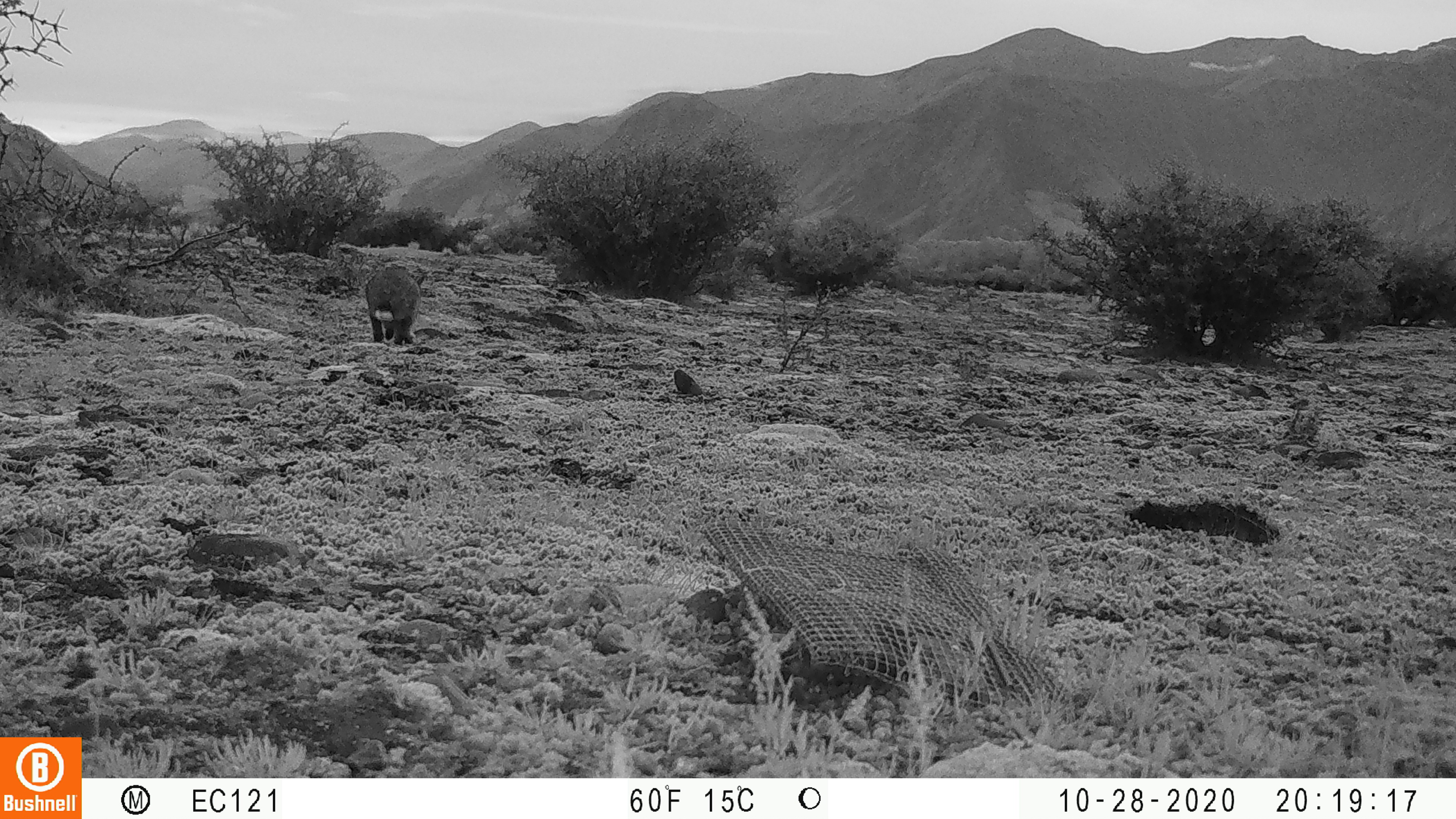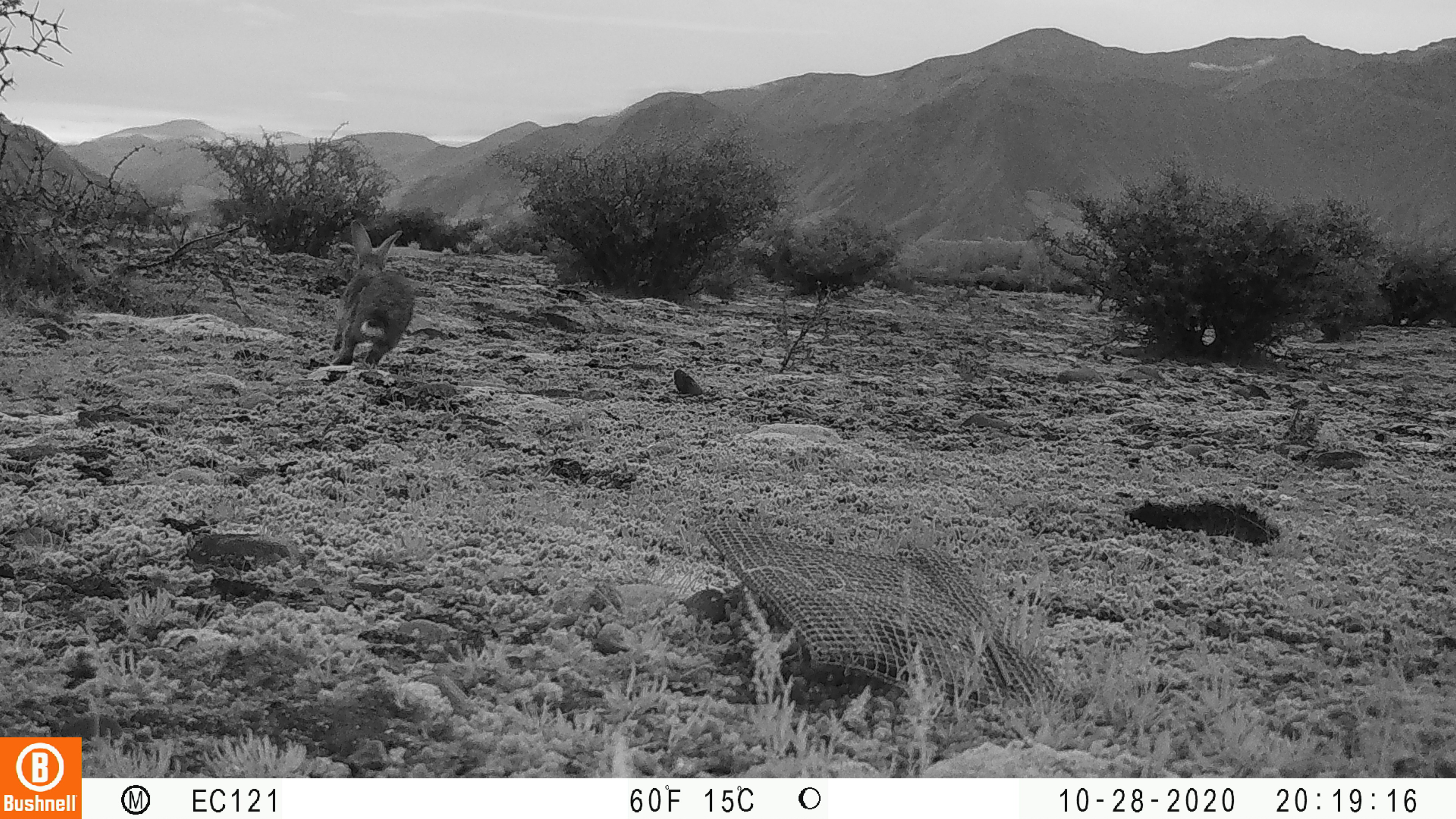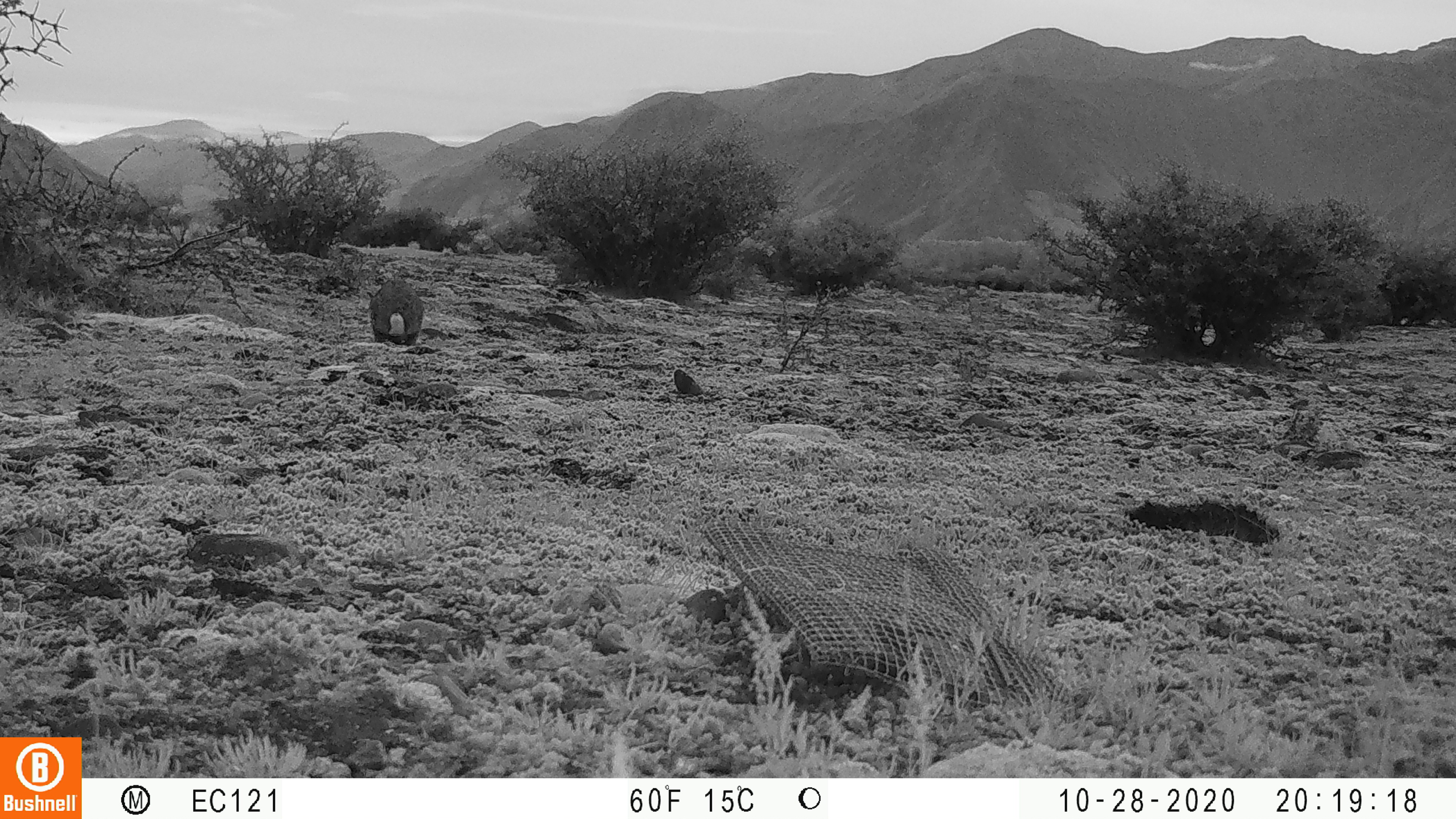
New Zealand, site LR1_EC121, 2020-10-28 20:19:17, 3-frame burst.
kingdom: Animalia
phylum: Chordata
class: Mammalia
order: Lagomorpha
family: Leporidae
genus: Oryctolagus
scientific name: Oryctolagus cuniculus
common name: european rabbit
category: rabbit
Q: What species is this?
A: Rabbit (european rabbit) (Oryctolagus cuniculus).